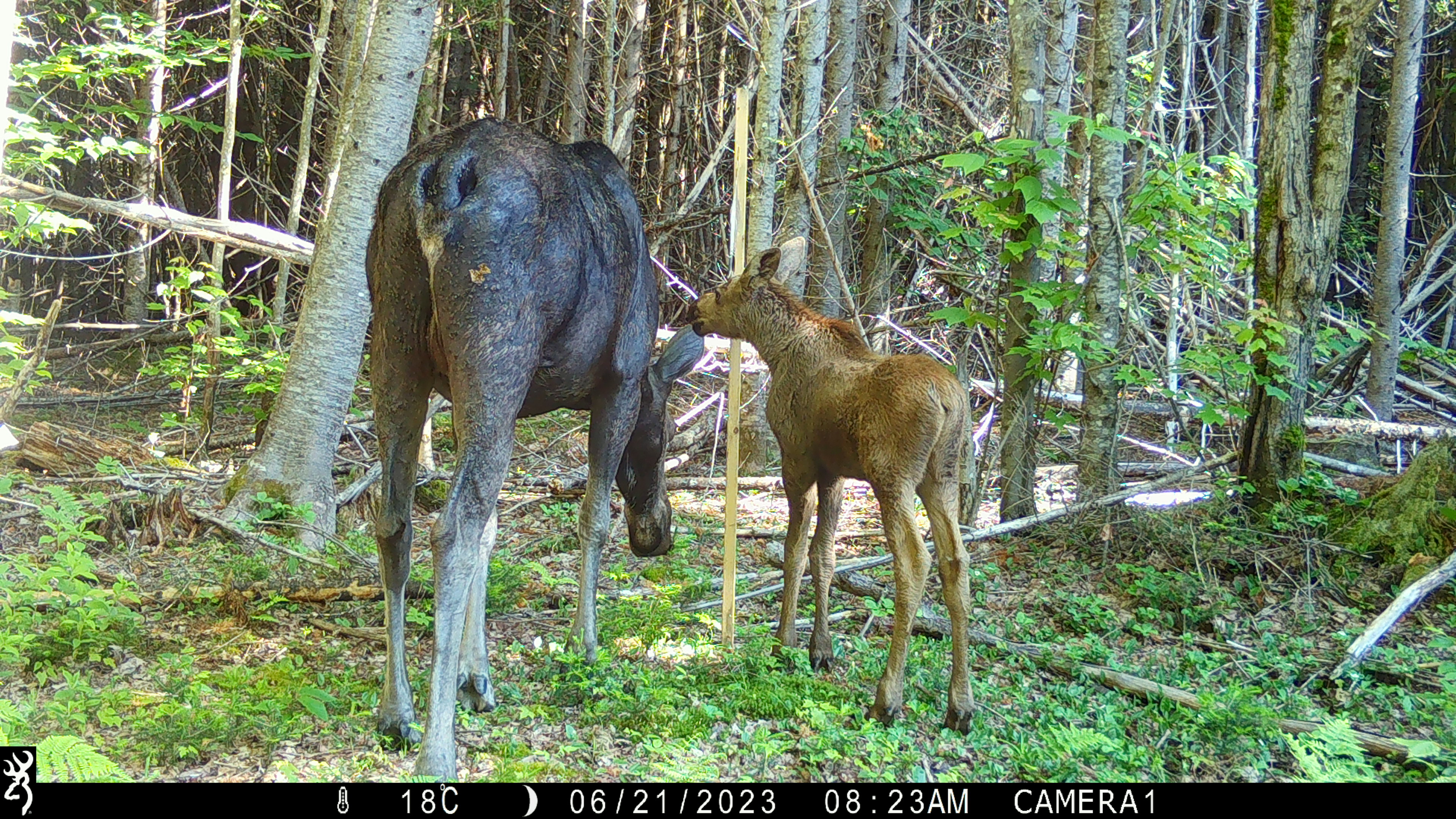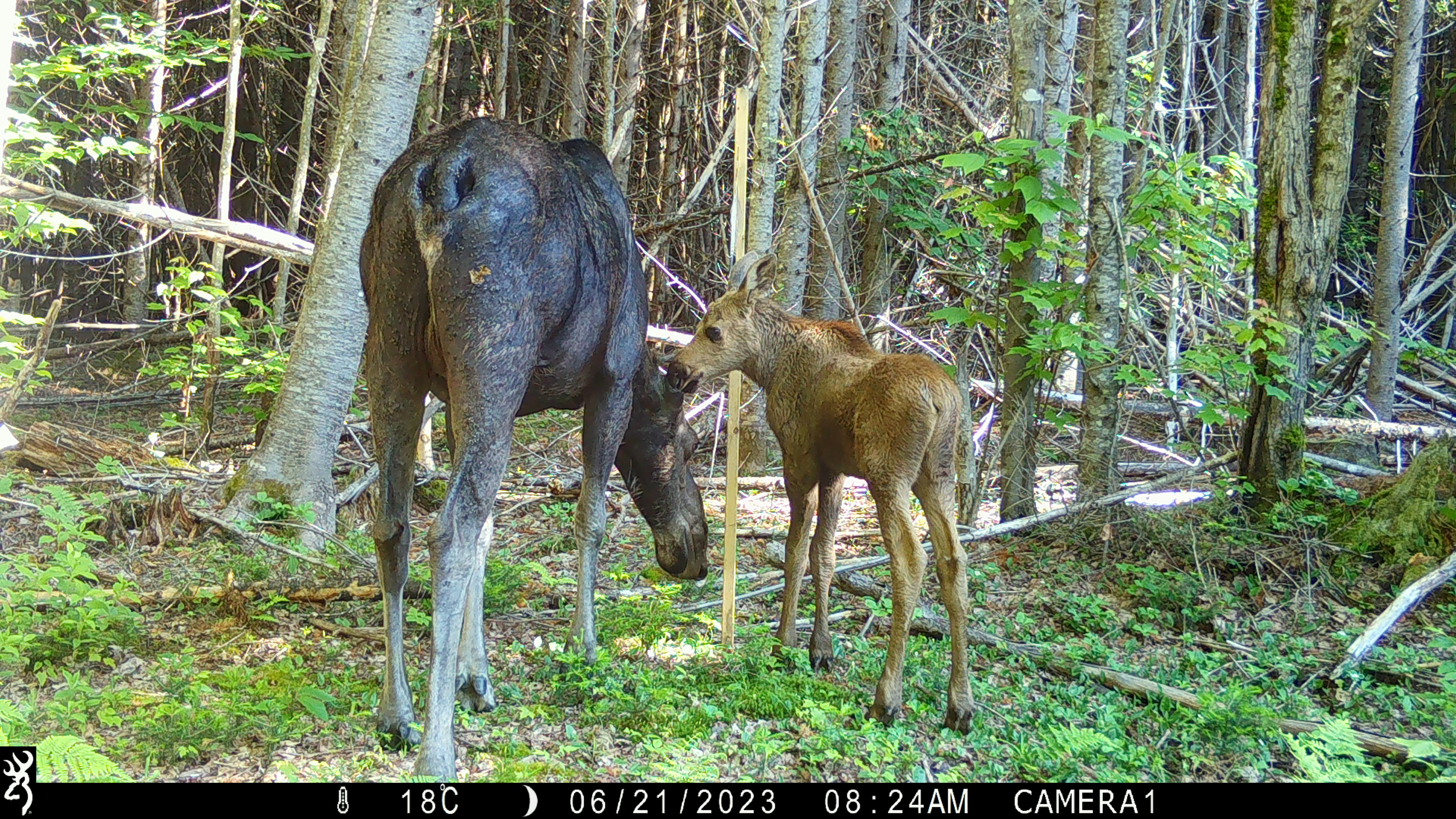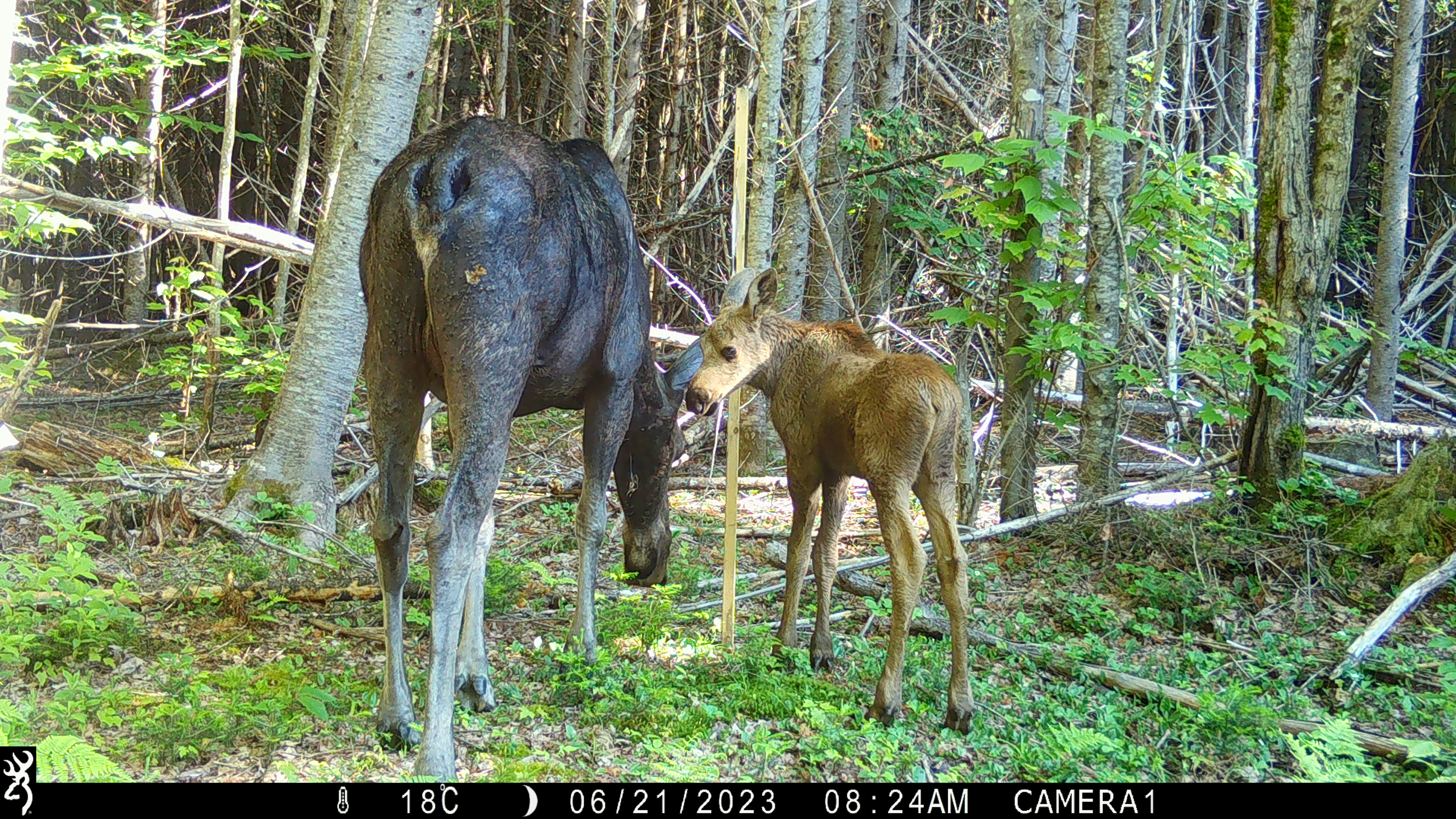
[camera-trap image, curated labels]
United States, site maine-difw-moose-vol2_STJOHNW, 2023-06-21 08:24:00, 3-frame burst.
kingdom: Animalia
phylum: Chordata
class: Mammalia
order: Artiodactyla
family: Cervidae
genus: Alces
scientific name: Alces alces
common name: moose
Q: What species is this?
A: Moose (Alces alces).